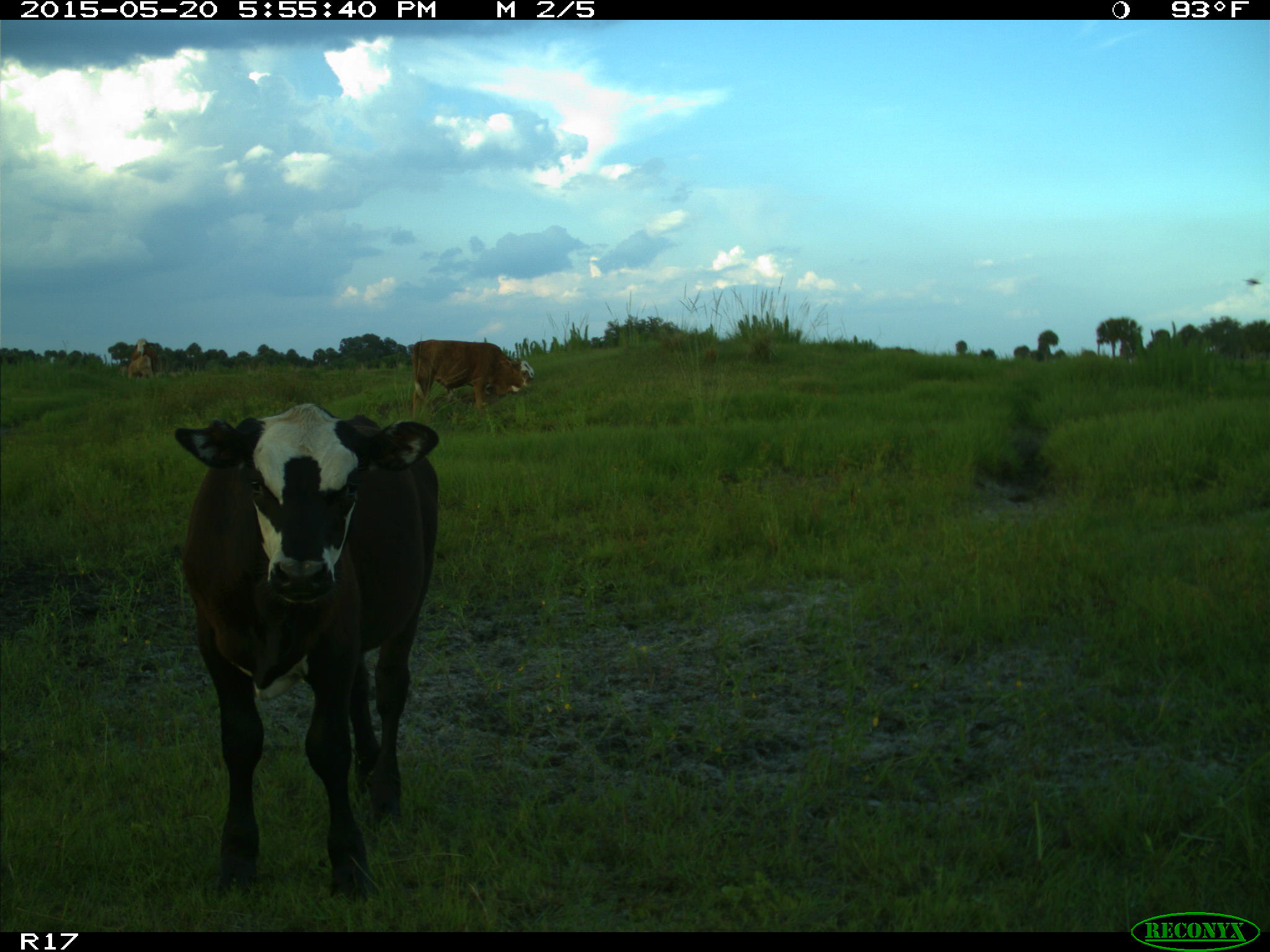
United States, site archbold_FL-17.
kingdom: Animalia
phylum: Chordata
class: Mammalia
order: Artiodactyla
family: Bovidae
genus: Bos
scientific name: Bos taurus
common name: domestic cow